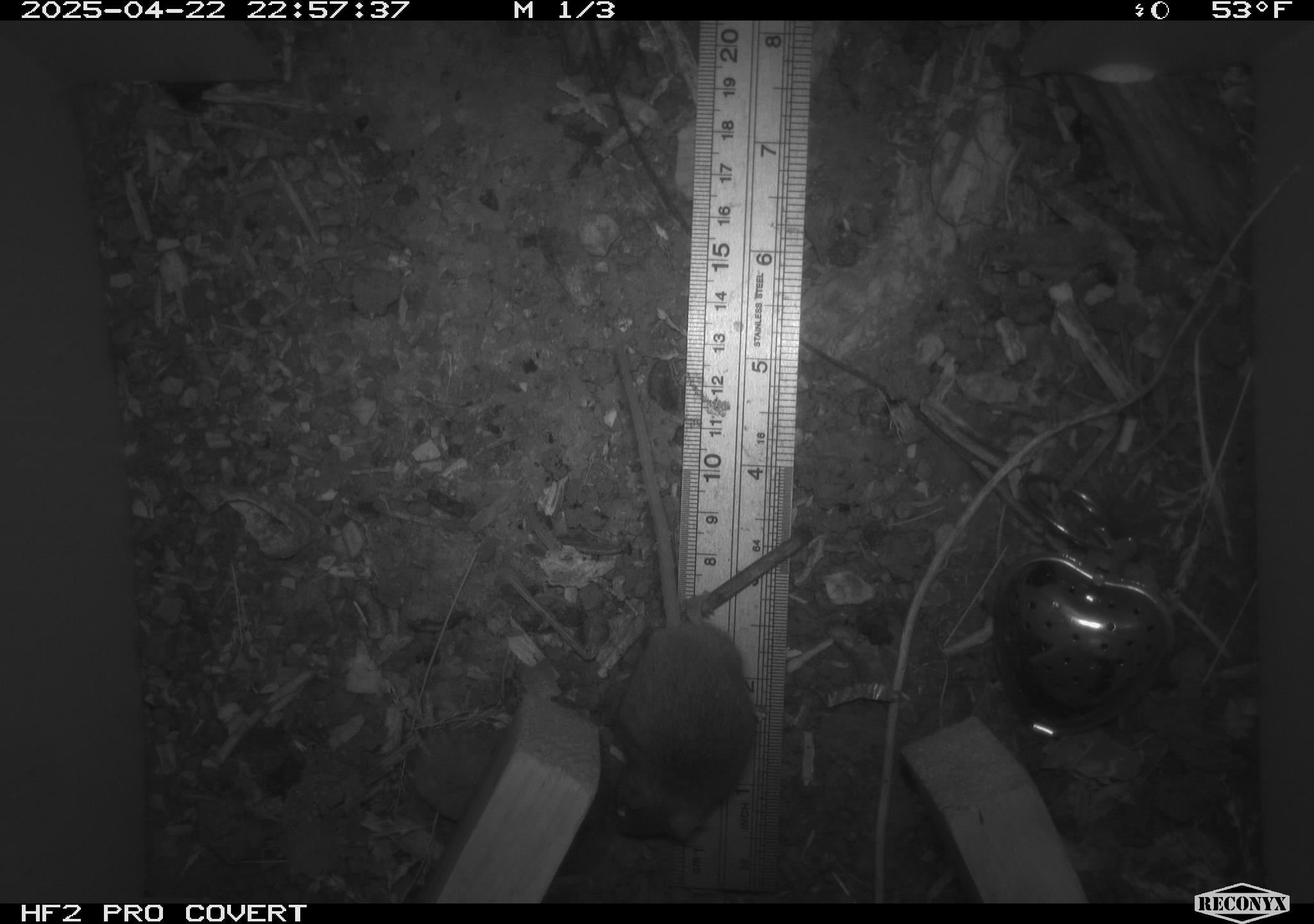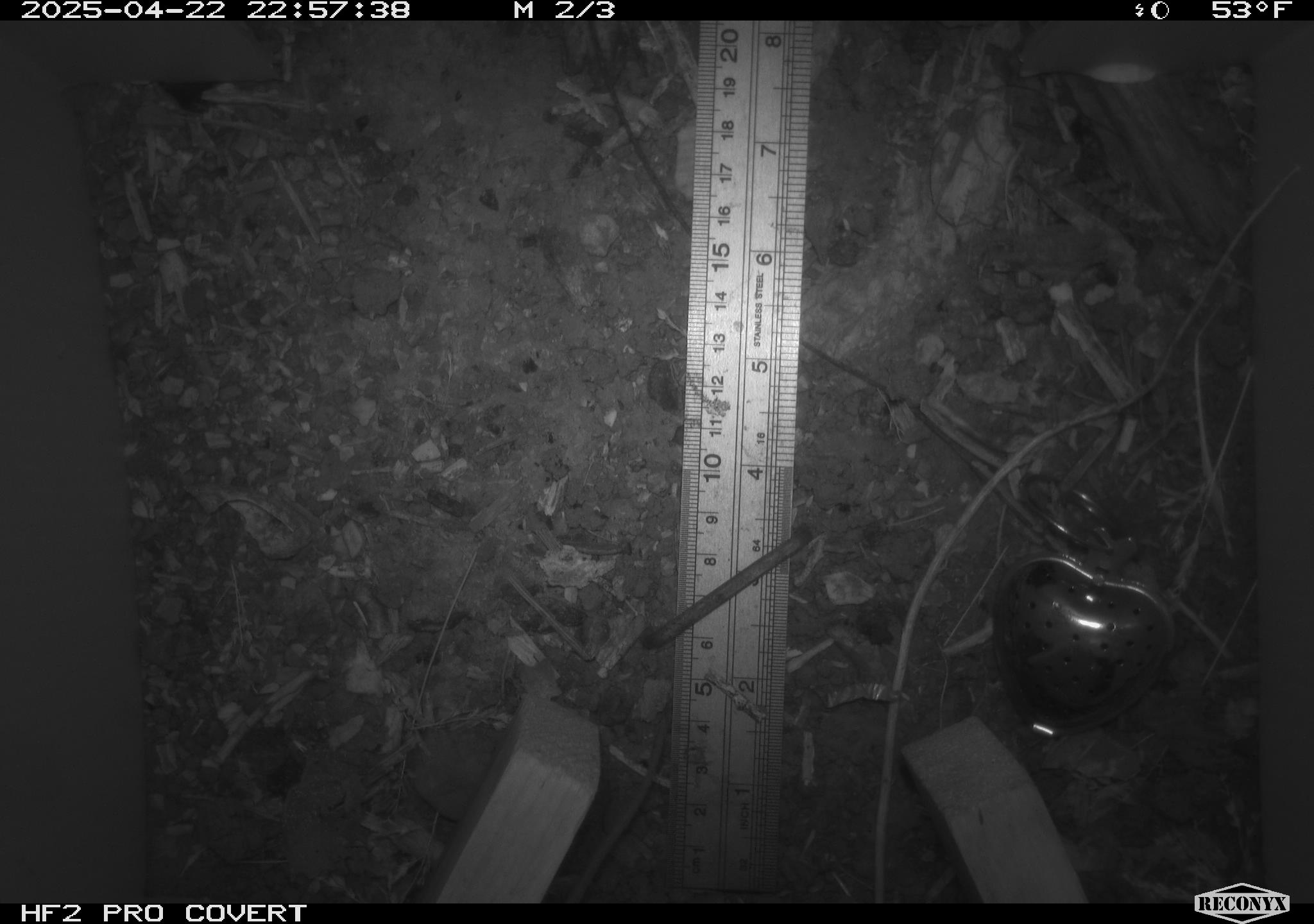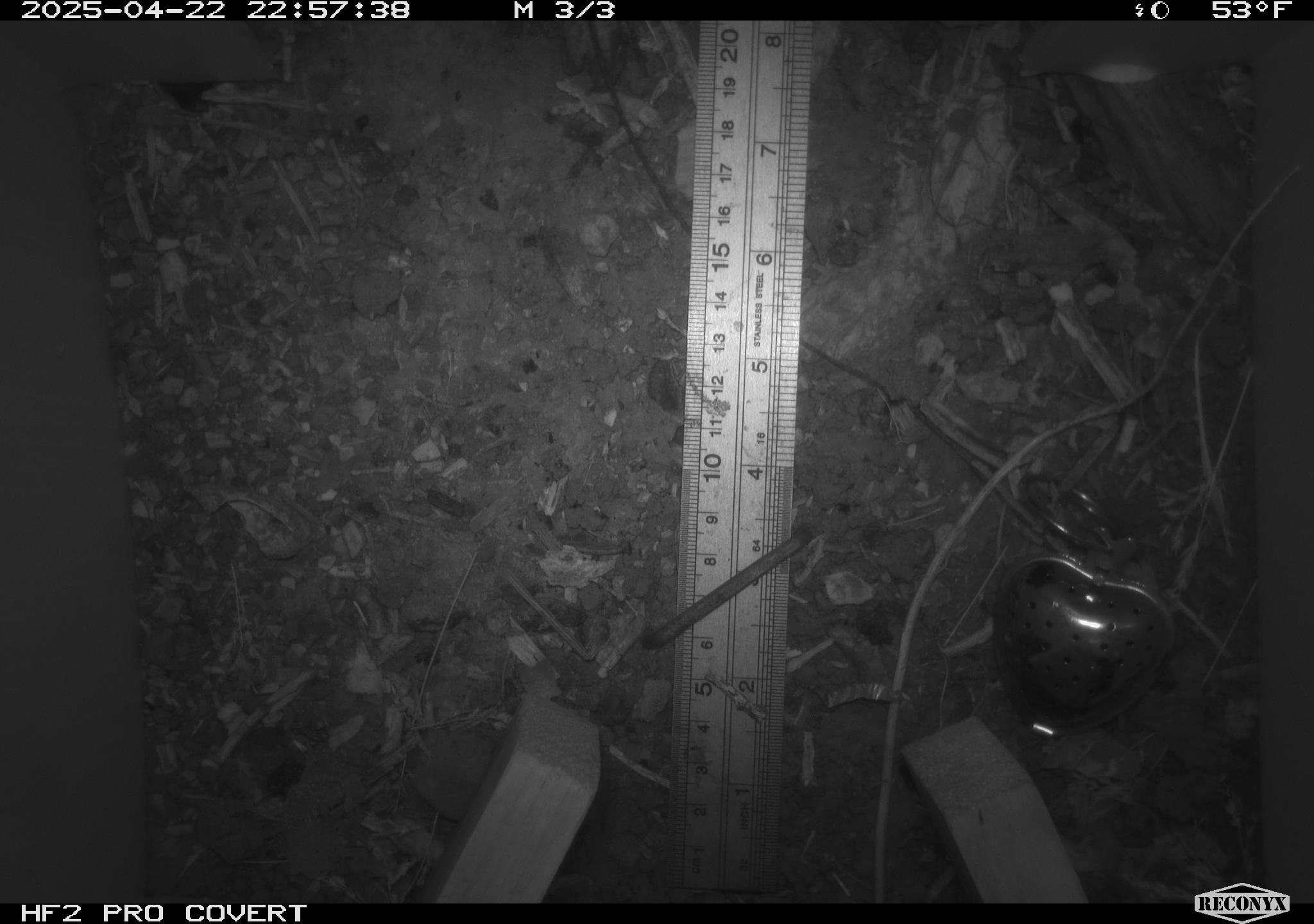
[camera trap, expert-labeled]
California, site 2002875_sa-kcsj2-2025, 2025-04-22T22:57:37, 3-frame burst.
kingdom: Animalia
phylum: Chordata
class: Mammalia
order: Rodentia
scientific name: Rodentia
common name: rodent